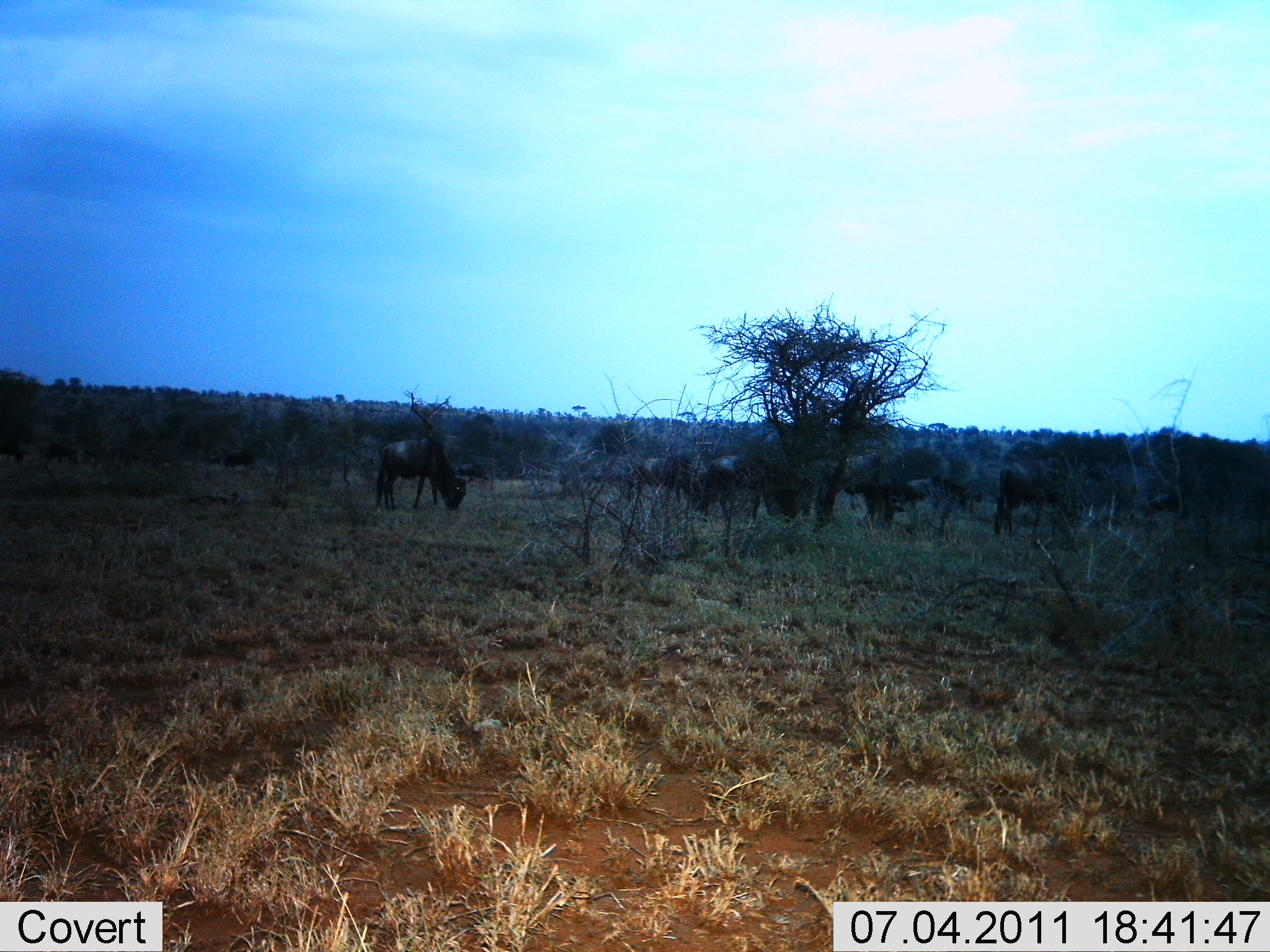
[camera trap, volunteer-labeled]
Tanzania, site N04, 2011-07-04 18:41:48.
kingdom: Animalia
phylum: Chordata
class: Mammalia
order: Artiodactyla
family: Bovidae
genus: Connochaetes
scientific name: Connochaetes taurinus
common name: blue wildebeest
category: wildebeest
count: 7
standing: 60%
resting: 0%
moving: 0%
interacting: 0%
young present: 0%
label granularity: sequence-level